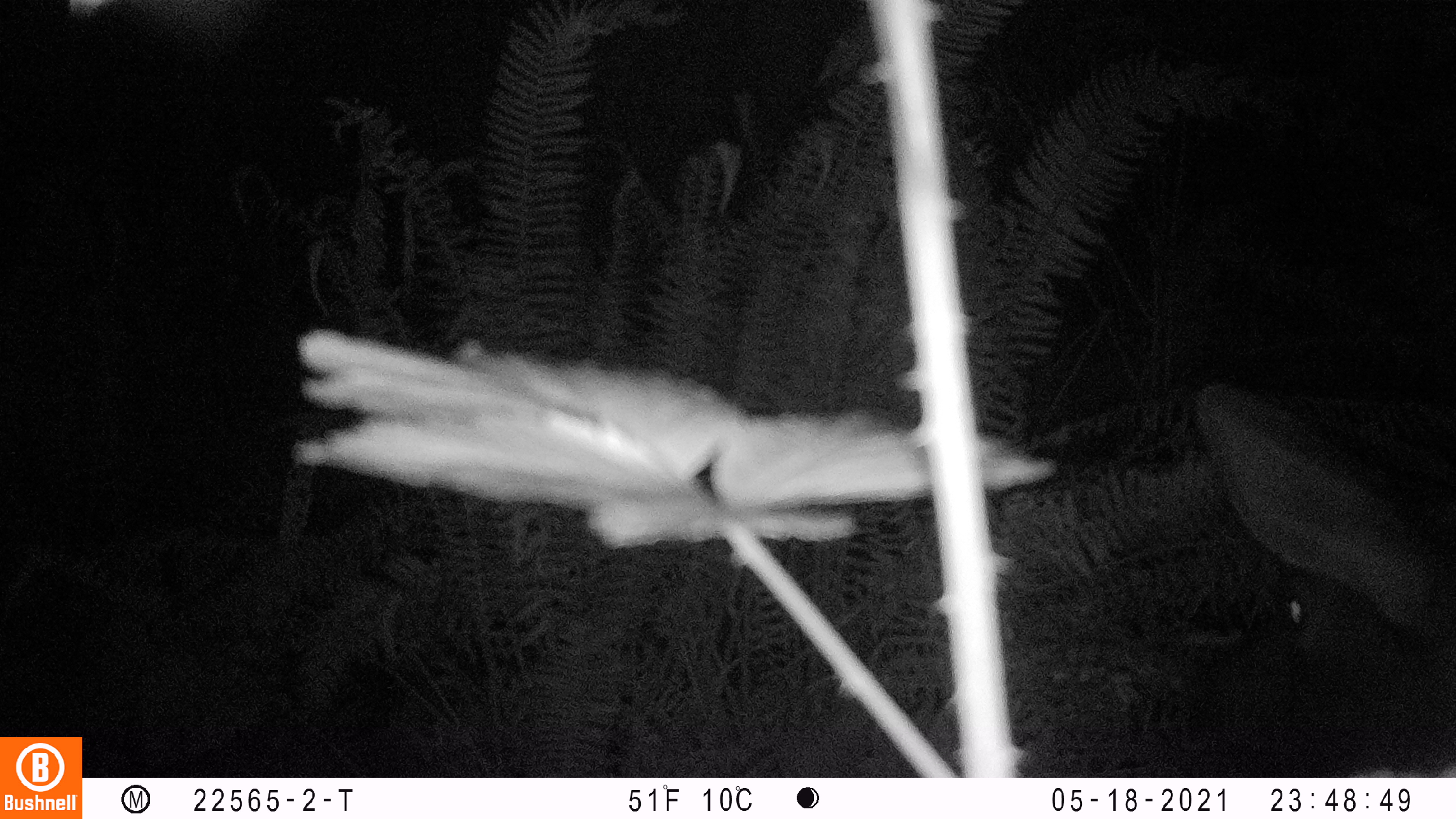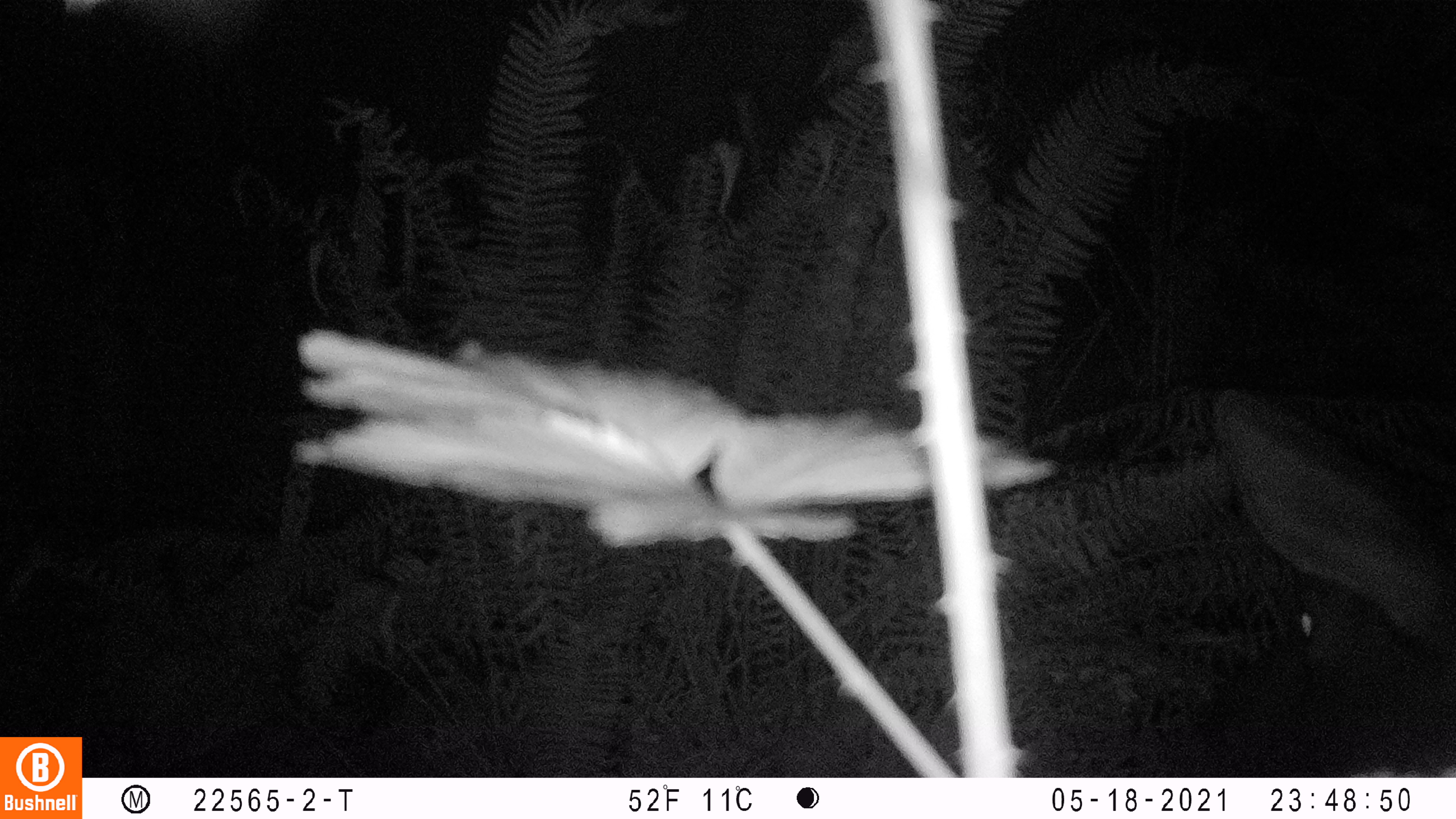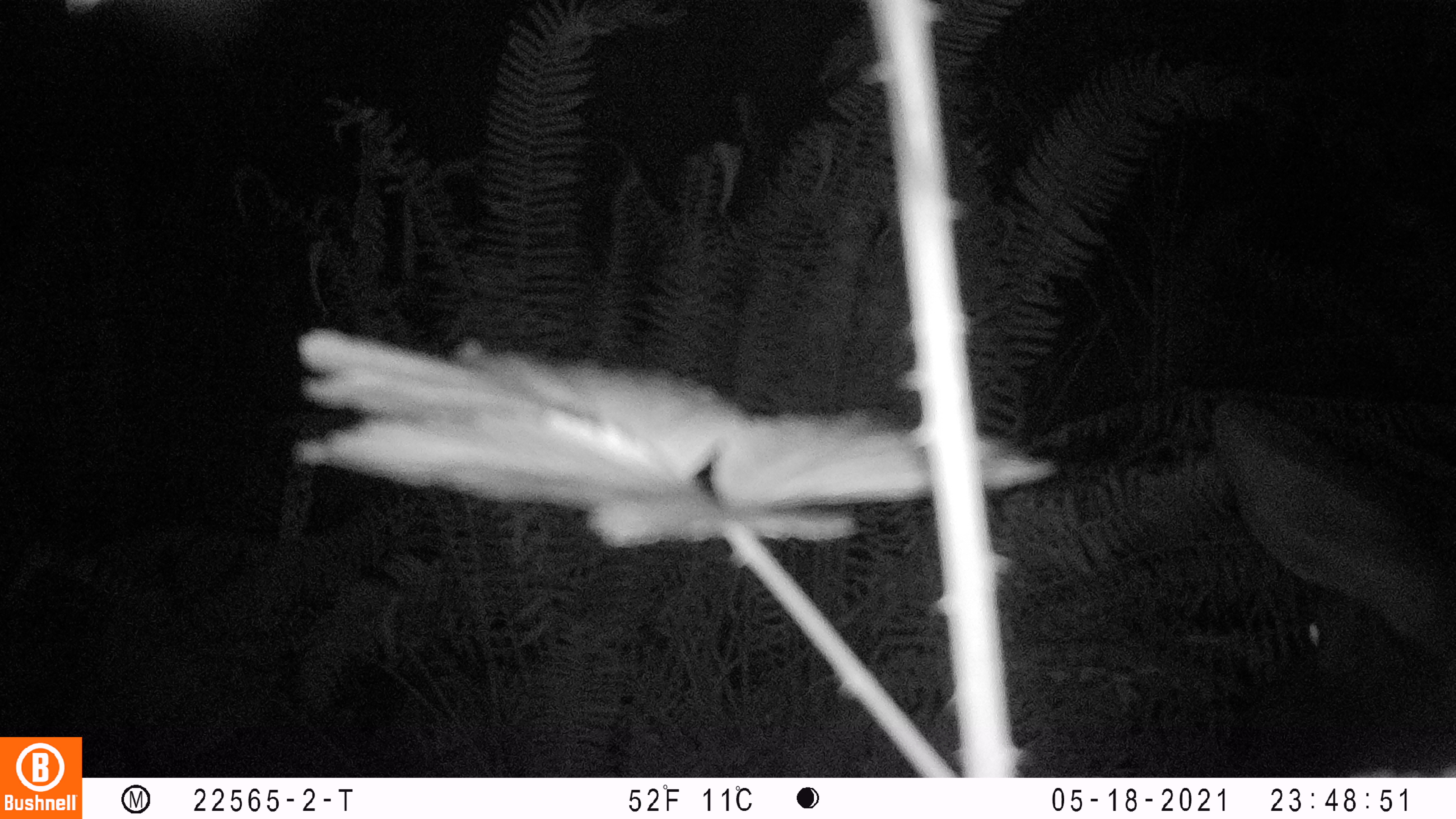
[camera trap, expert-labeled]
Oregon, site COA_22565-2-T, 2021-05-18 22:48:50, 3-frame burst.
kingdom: Animalia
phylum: Chordata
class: Mammalia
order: Artiodactyla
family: Cervidae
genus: Cervus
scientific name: Cervus canadensis roosevelti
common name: roosevelt elk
Roosevelt elk (Cervus canadensis roosevelti).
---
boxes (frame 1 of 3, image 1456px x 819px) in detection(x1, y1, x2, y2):
roosevelt elk: detection(1186, 367, 1442, 767)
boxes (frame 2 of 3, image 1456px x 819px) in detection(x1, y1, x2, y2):
roosevelt elk: detection(1181, 379, 1451, 765)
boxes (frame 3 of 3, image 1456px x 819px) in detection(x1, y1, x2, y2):
roosevelt elk: detection(1208, 389, 1447, 765)